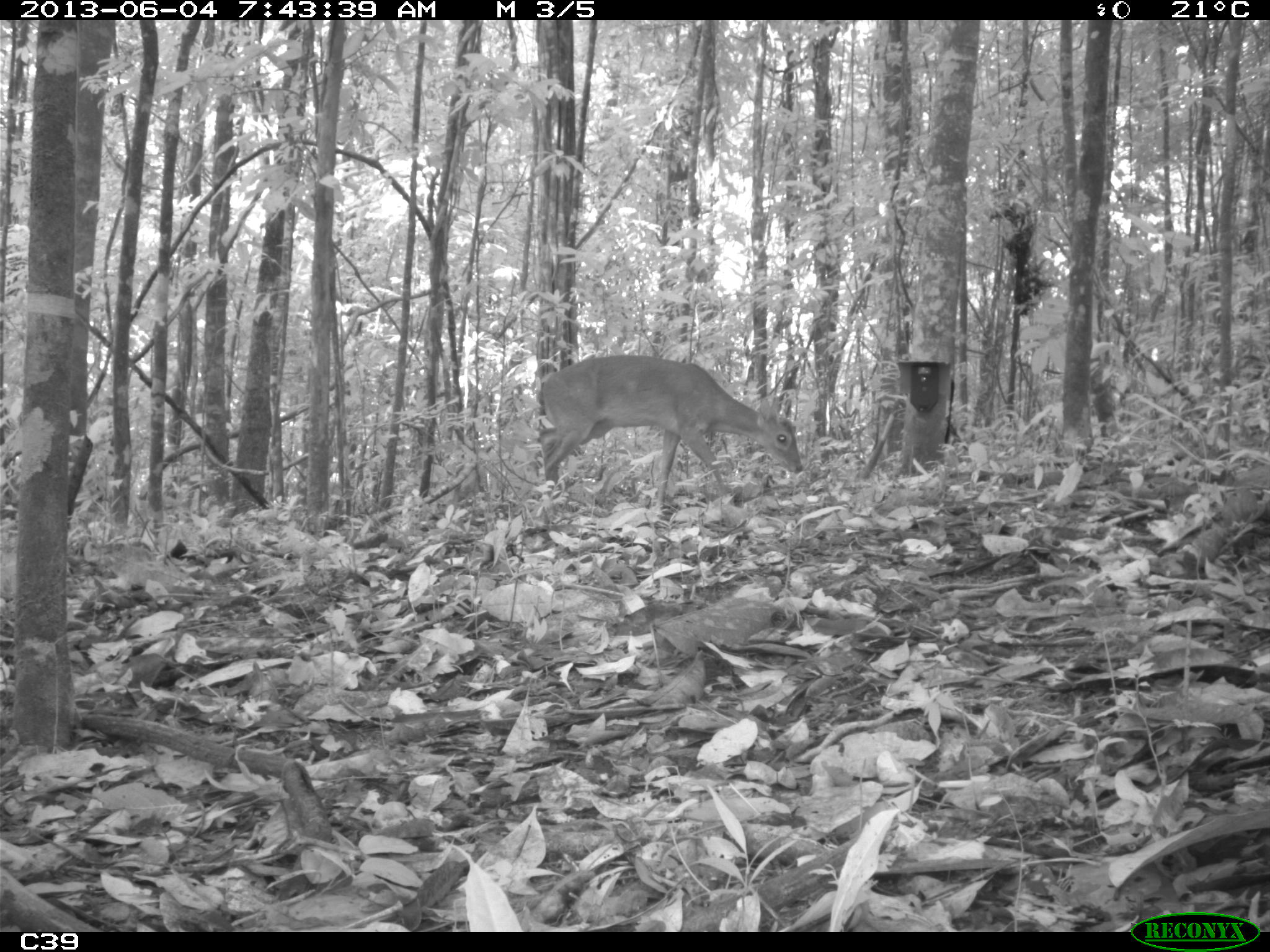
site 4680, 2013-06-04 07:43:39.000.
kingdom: Animalia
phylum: Chordata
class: Mammalia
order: Artiodactyla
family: Cervidae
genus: Mazama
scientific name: Mazama gouazoubira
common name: gray brocket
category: mazama gouazaoubira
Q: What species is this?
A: Mazama gouazaoubira (gray brocket) (Mazama gouazoubira).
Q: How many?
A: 1.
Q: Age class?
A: Adult.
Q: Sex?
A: Male.